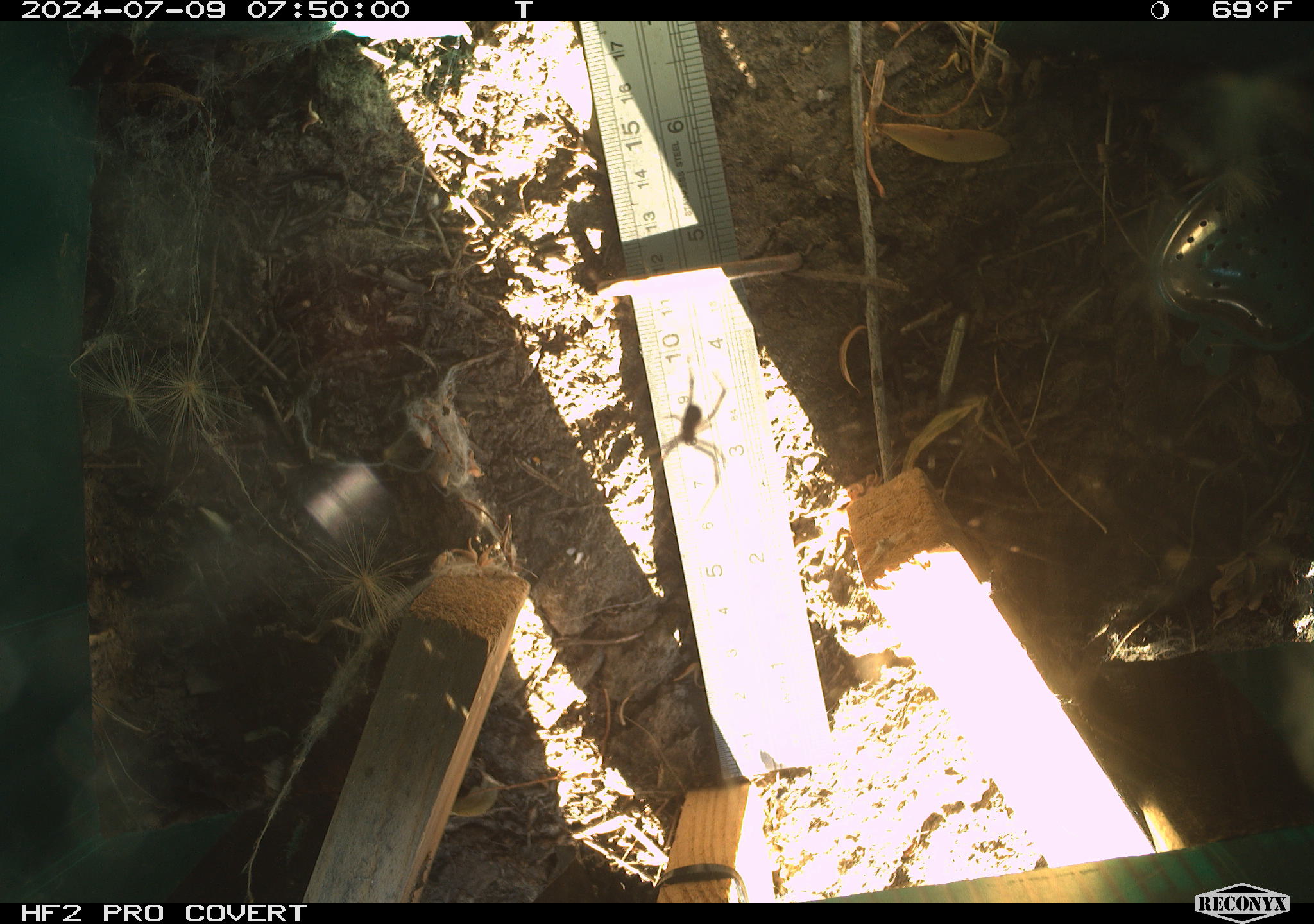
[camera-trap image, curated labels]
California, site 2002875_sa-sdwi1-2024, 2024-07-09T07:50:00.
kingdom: Animalia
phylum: Arthropoda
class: Arachnida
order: Araneae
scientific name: Araneae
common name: spider